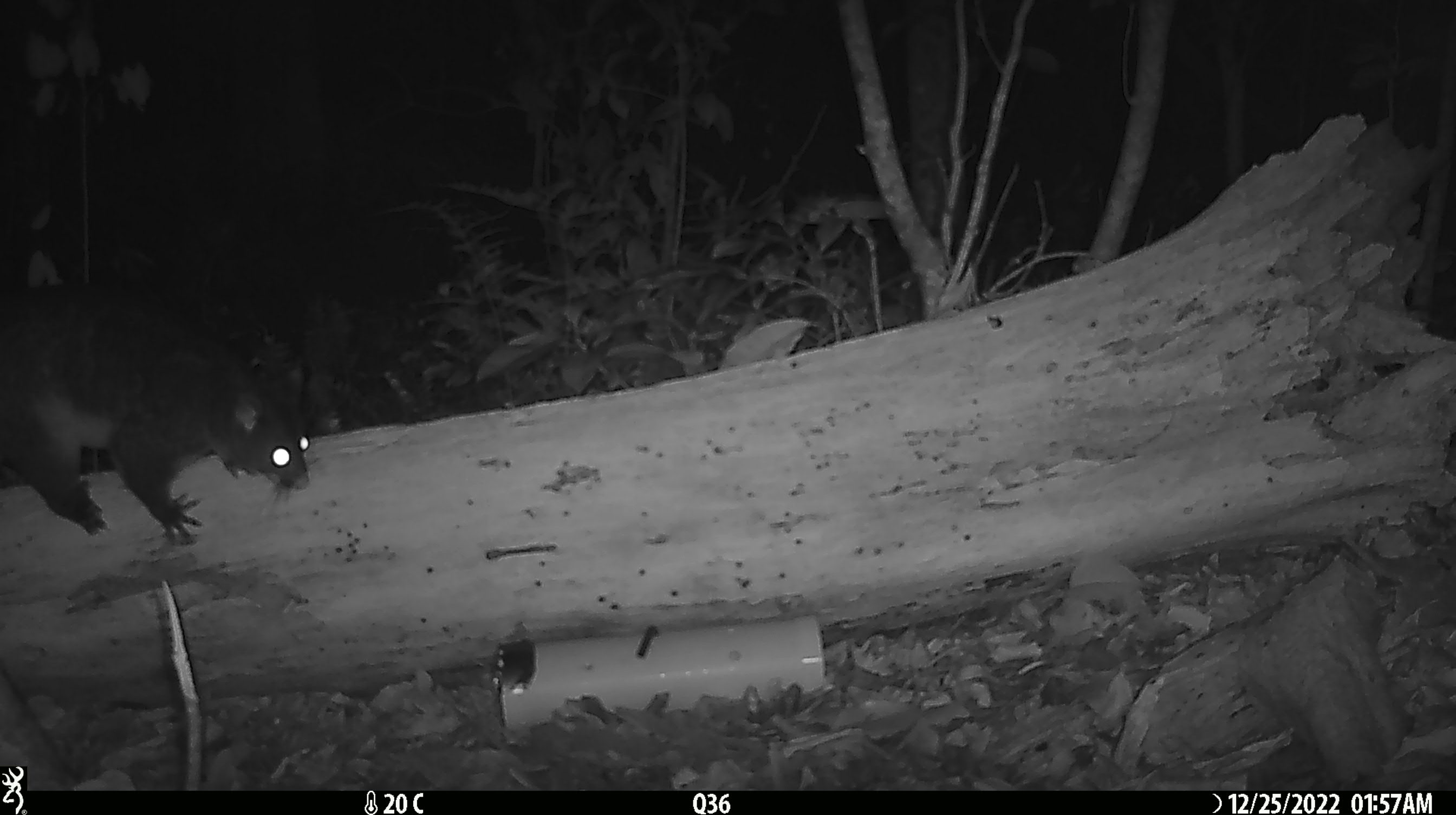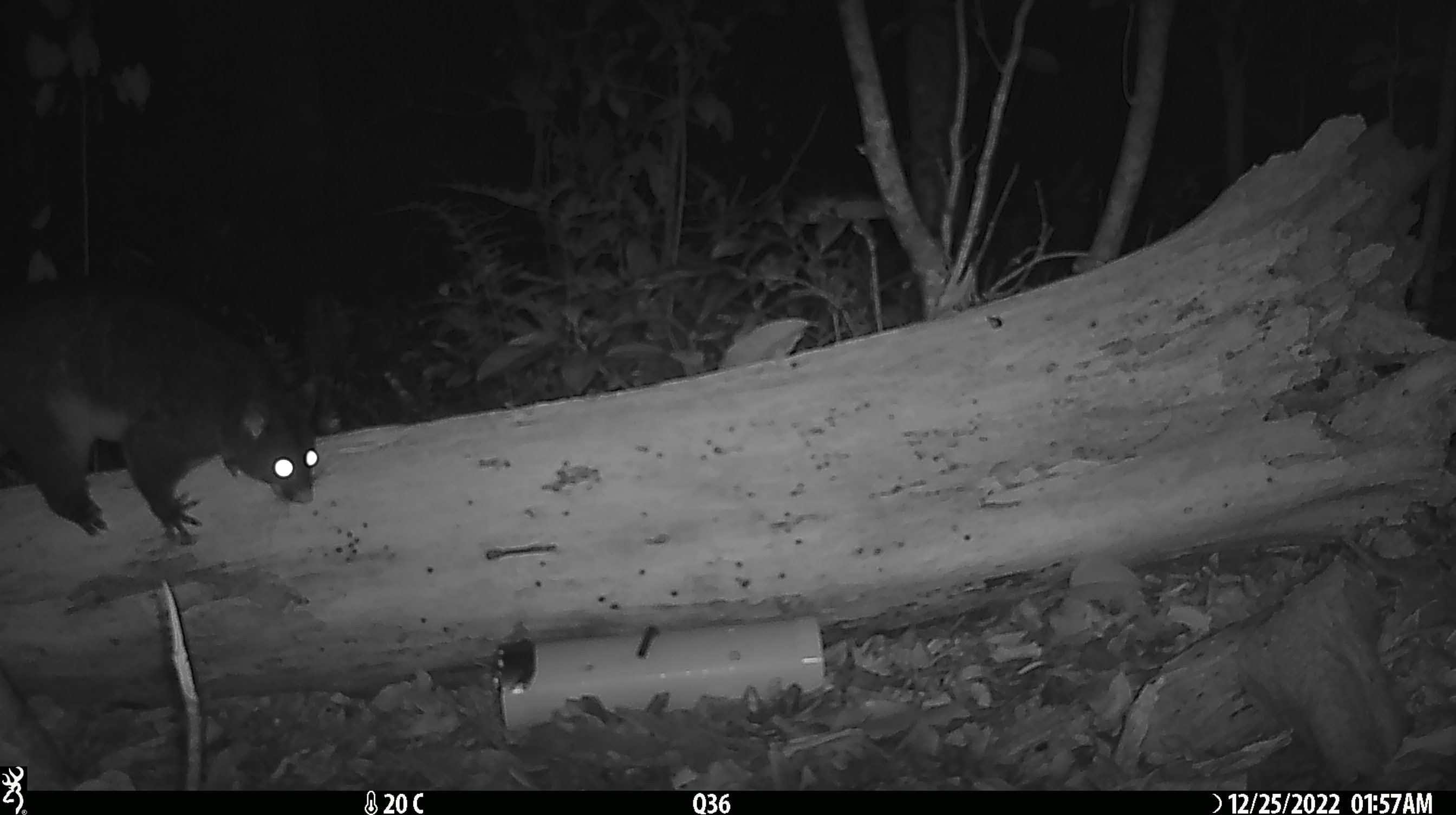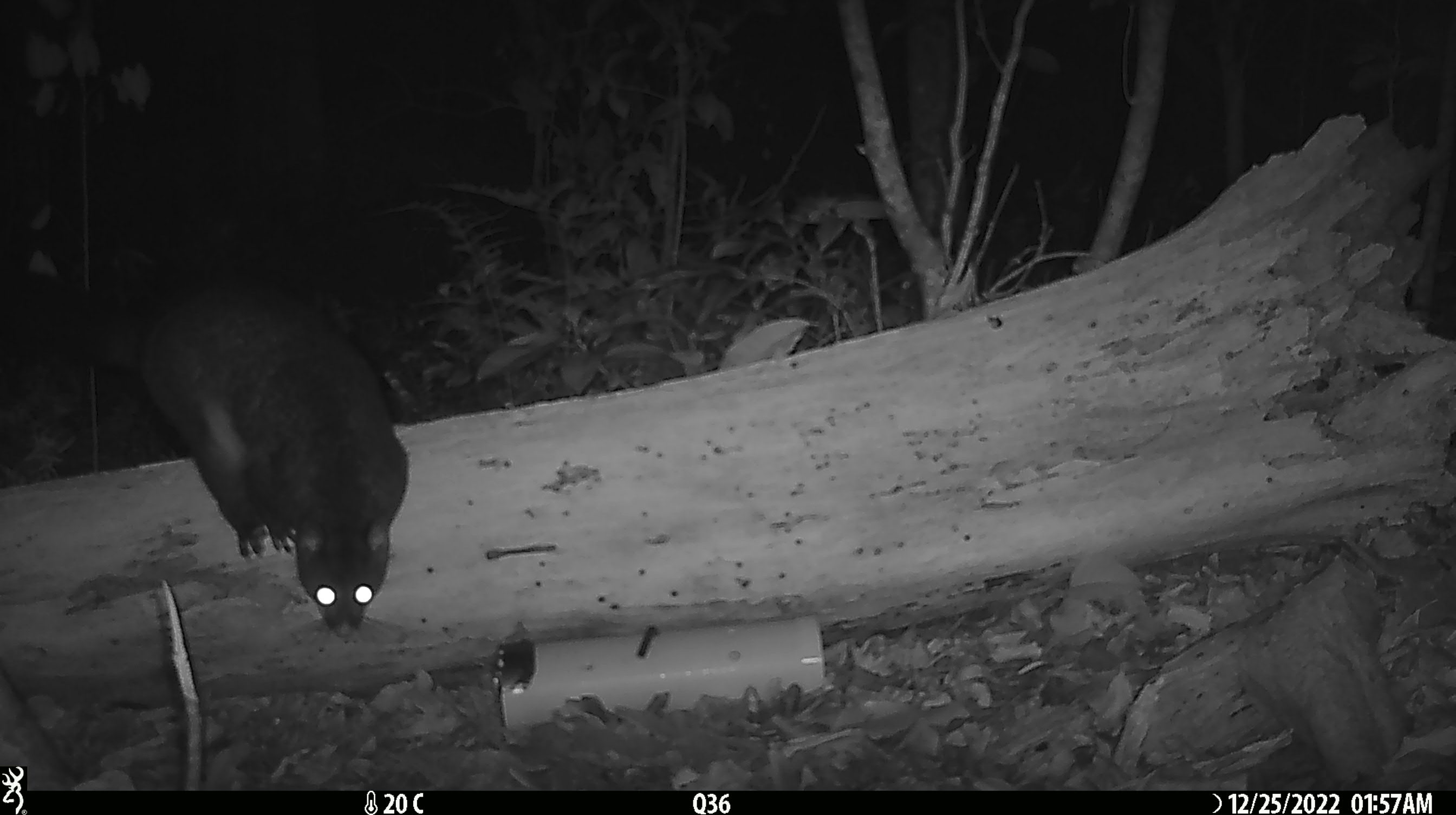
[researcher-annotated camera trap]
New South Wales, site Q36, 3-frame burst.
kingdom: Animalia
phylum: Chordata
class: Mammalia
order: Diprotodontia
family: Phalangeridae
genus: Trichosurus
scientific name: Trichosurus vulpecula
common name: common brushtail possum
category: possum